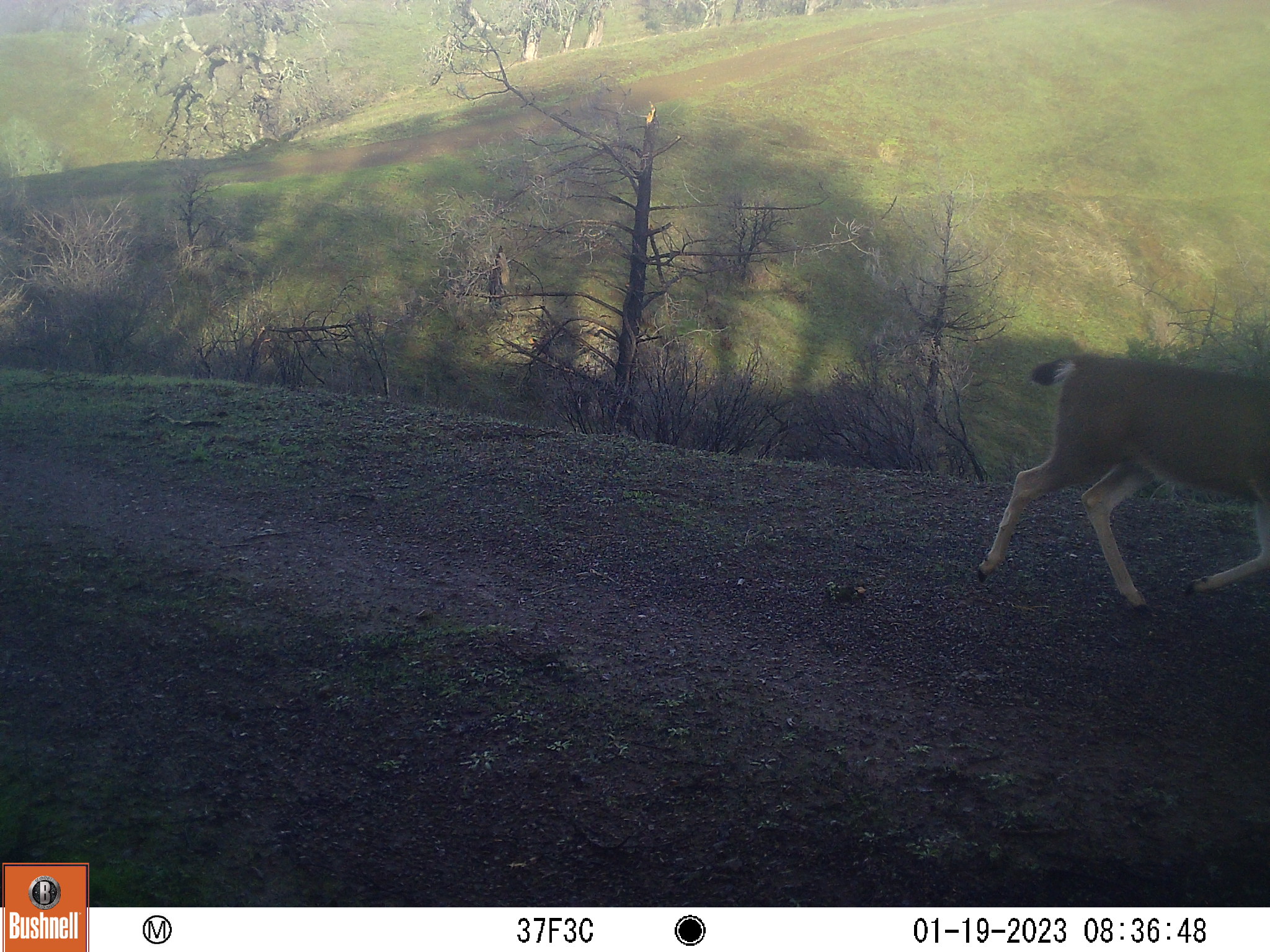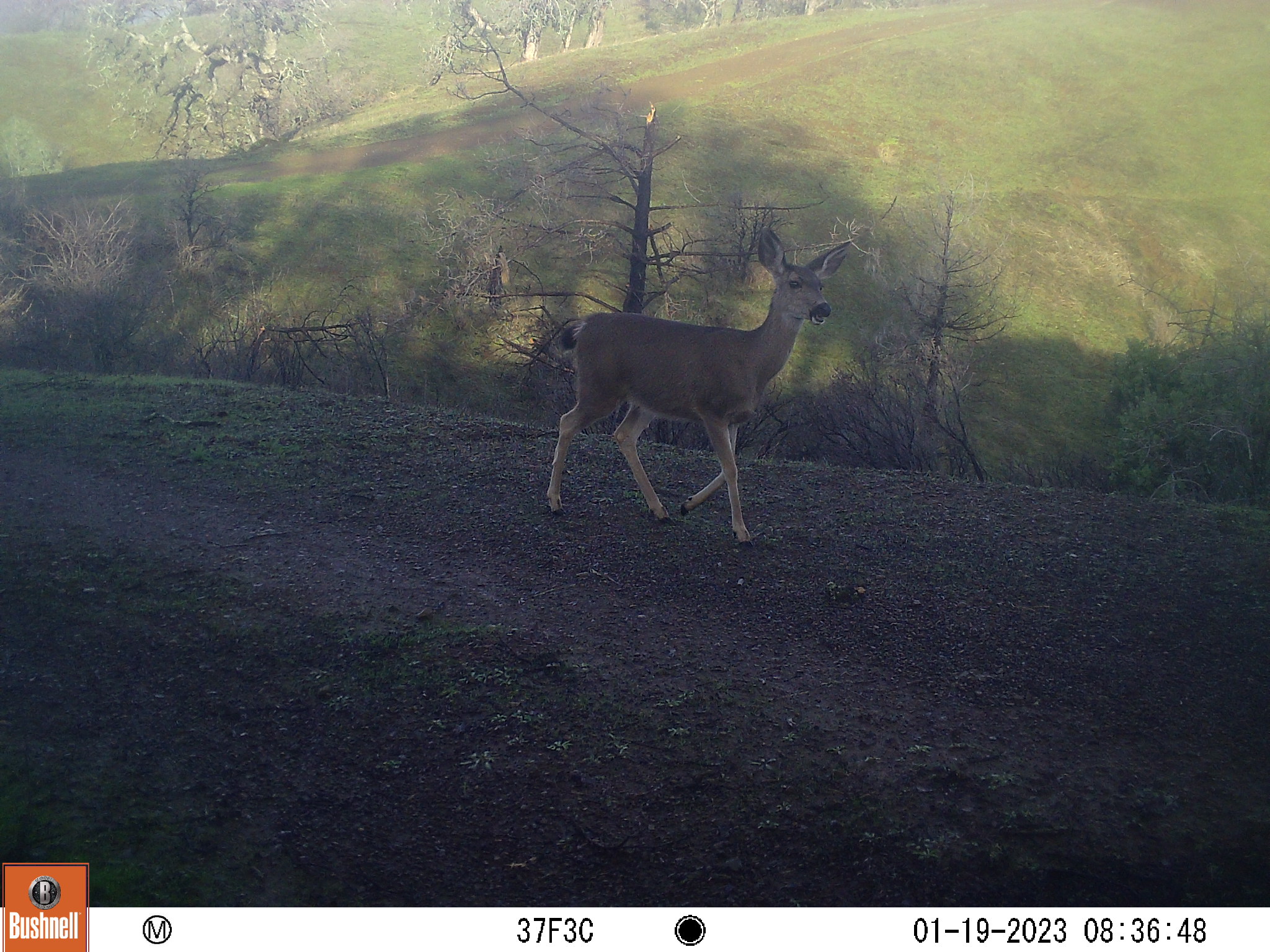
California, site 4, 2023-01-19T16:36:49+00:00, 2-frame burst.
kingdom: Animalia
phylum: Chordata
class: Mammalia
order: Artiodactyla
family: Cervidae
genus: Odocoileus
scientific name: Odocoileus hemionus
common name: mule deer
Mule deer (Odocoileus hemionus).